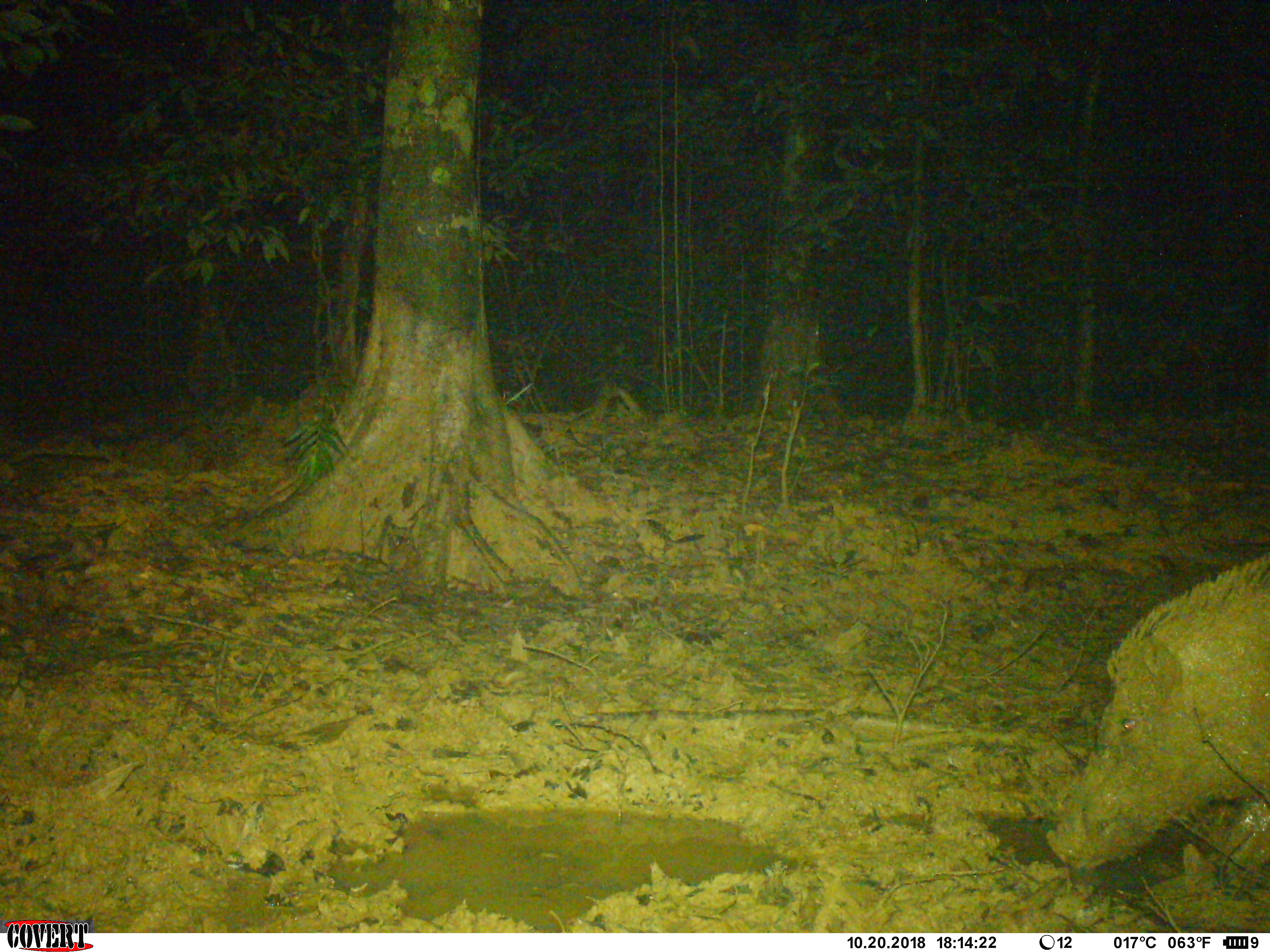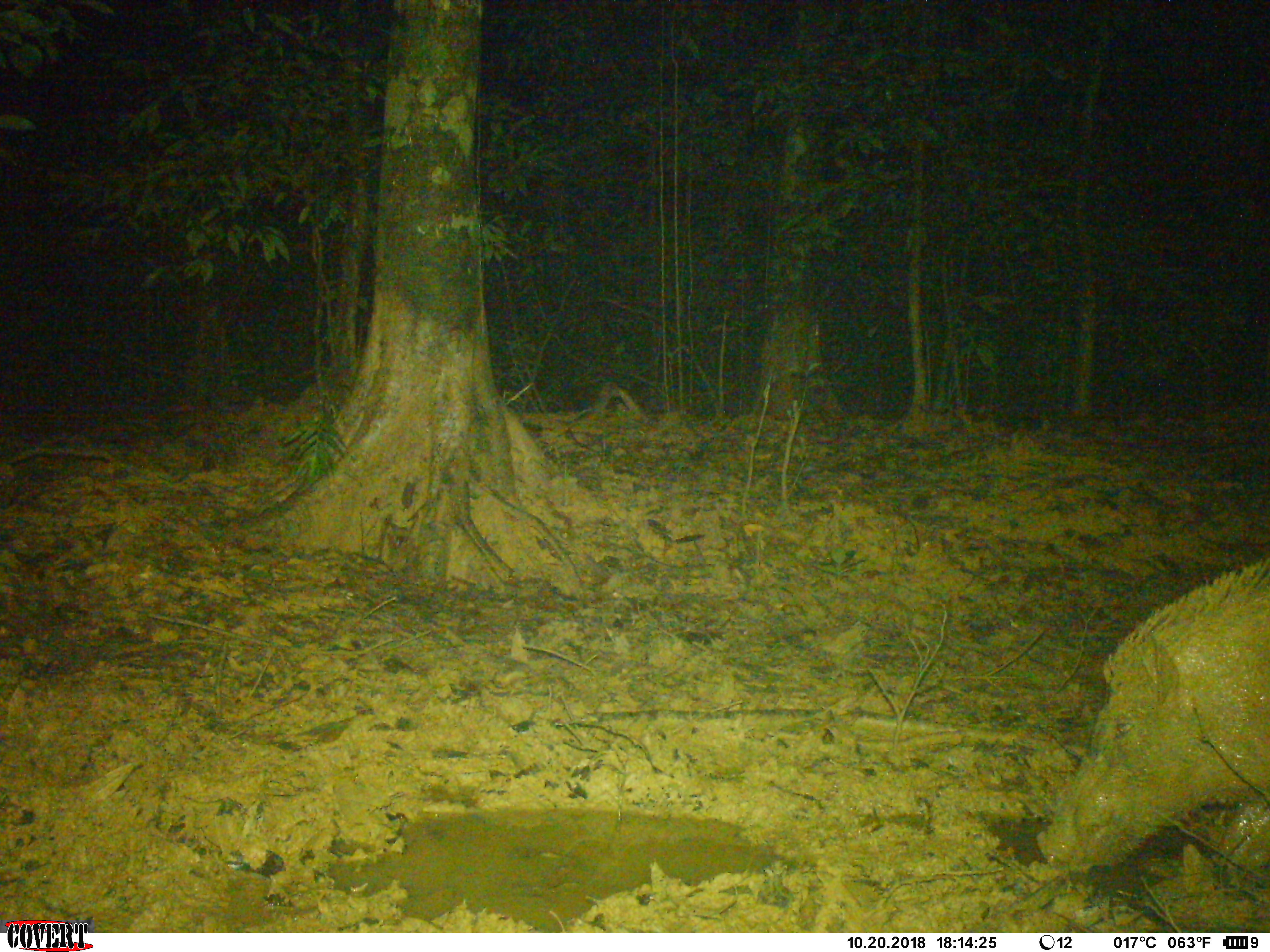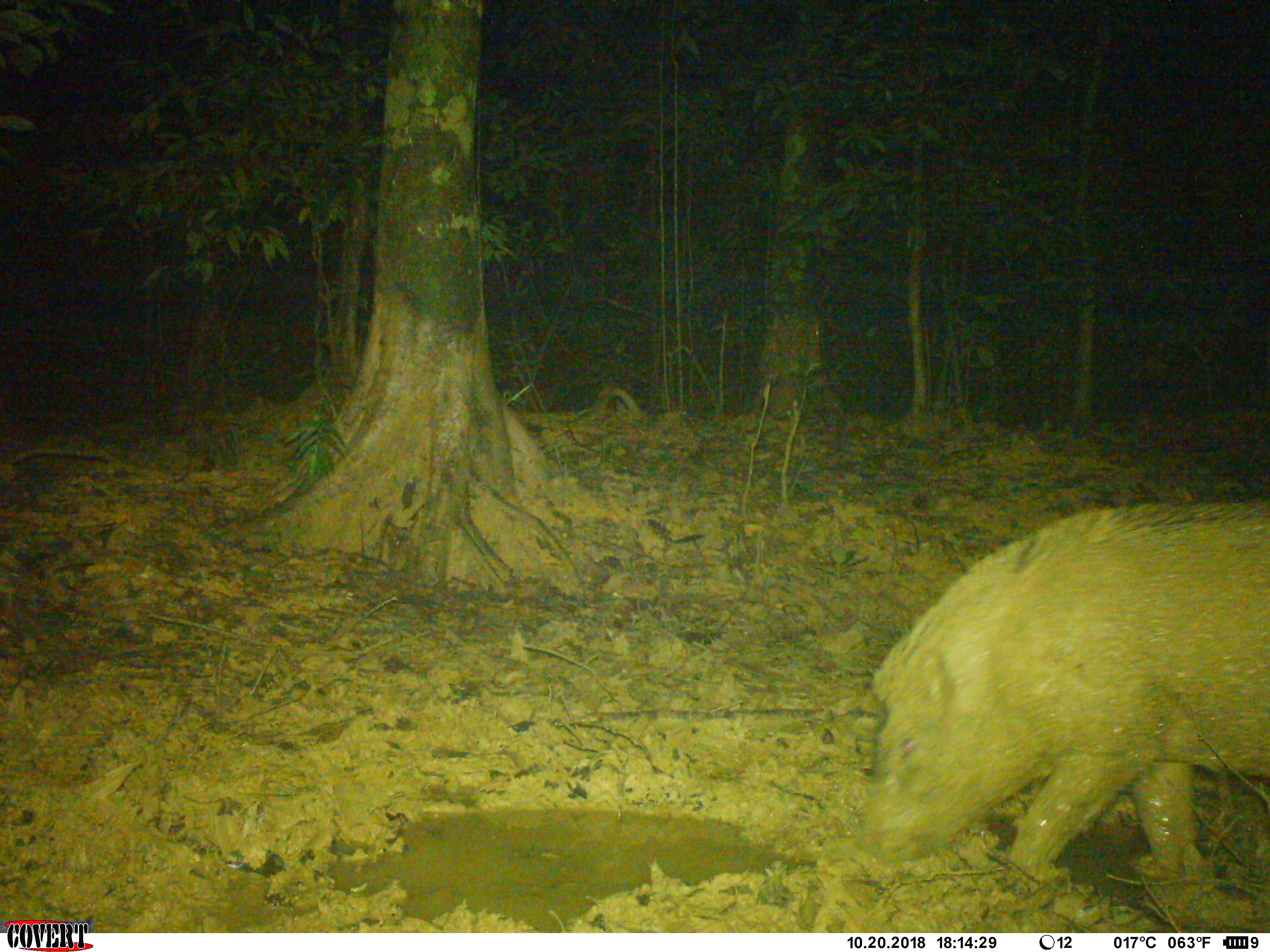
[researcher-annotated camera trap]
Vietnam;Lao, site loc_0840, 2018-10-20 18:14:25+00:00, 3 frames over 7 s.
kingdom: Animalia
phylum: Chordata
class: Mammalia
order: Artiodactyla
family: Suidae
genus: Sus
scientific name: Sus scrofa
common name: eurasian wild pig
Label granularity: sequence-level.